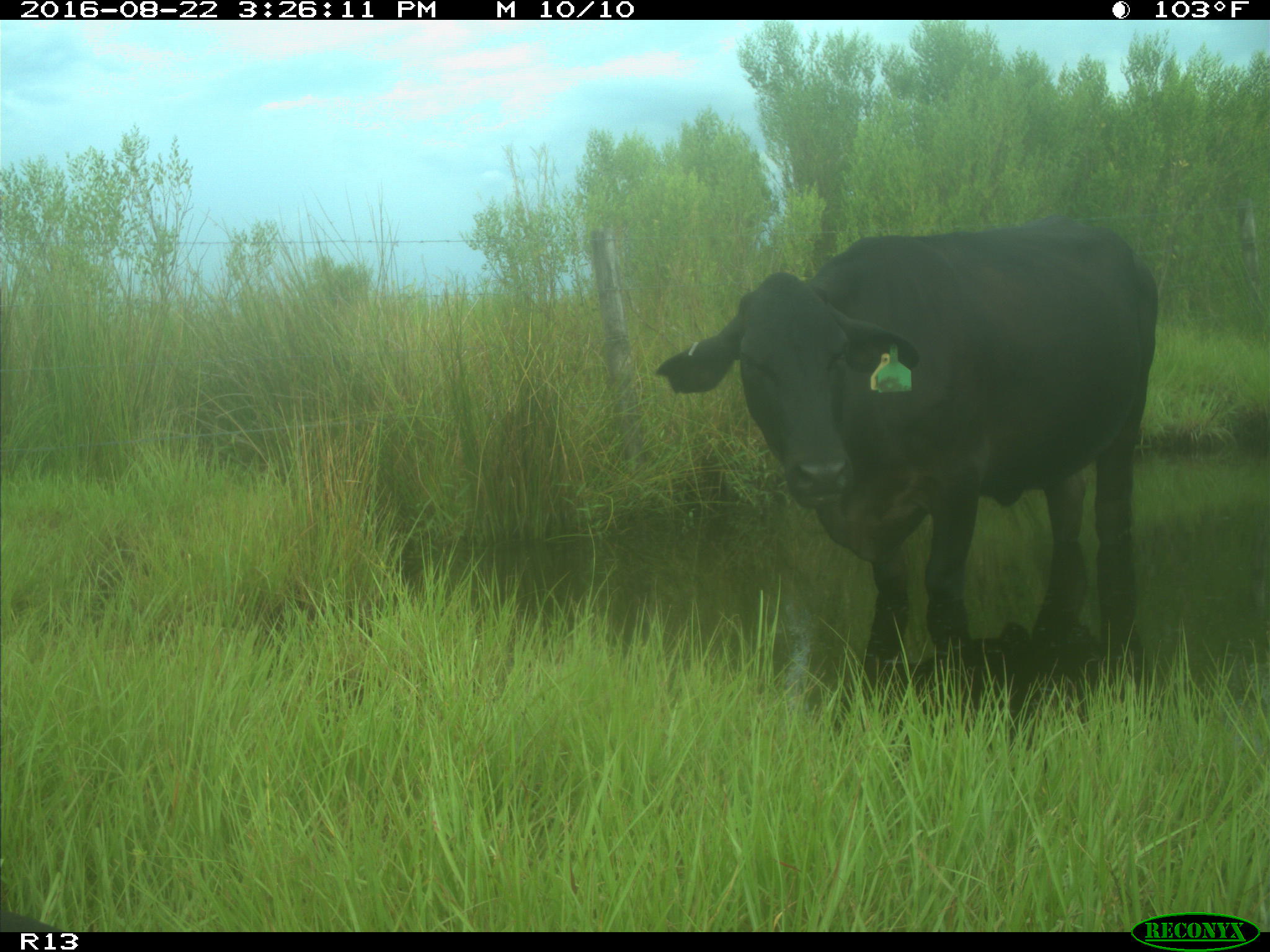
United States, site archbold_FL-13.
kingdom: Animalia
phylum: Chordata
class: Mammalia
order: Artiodactyla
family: Bovidae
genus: Bos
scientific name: Bos taurus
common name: domestic cow